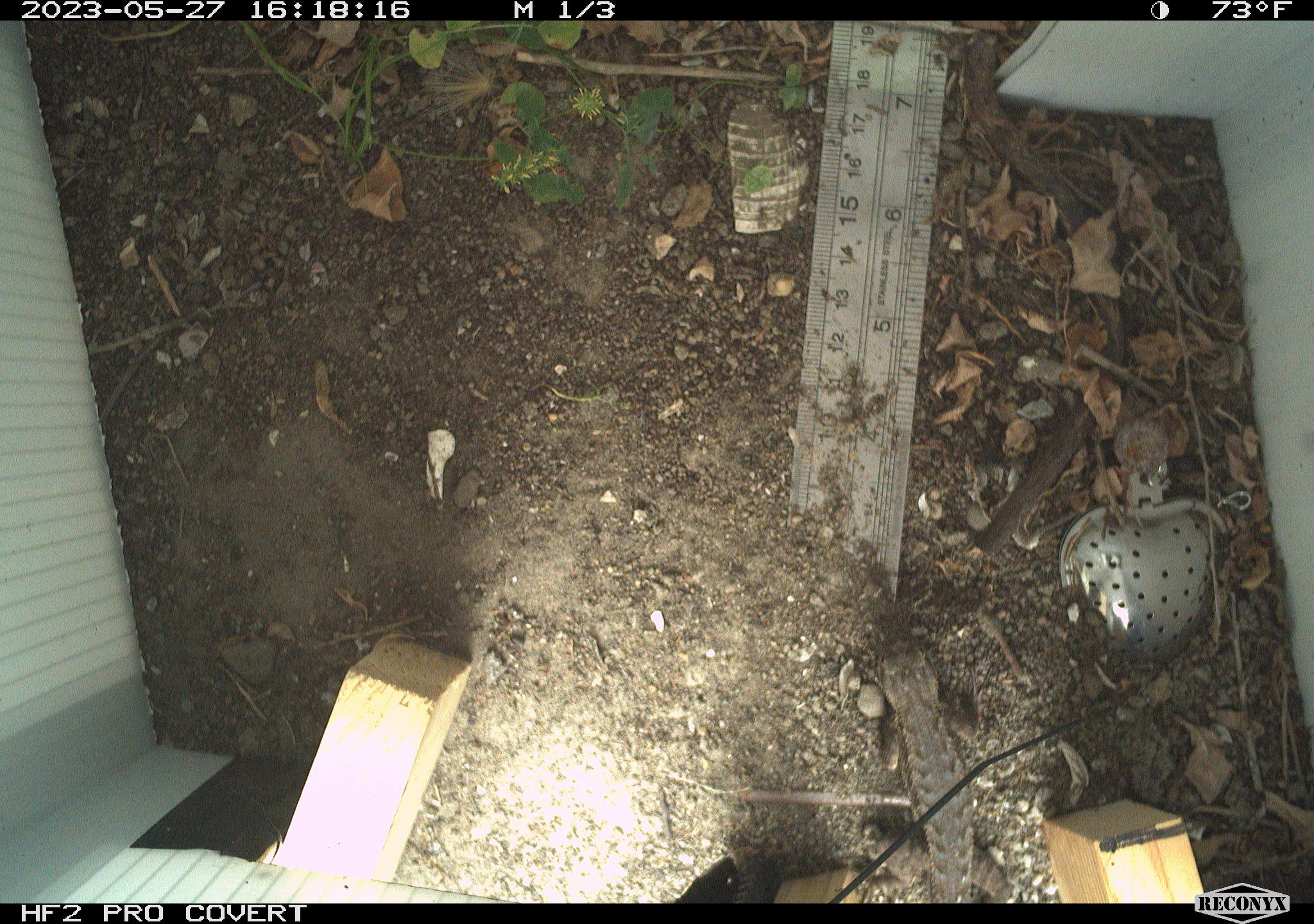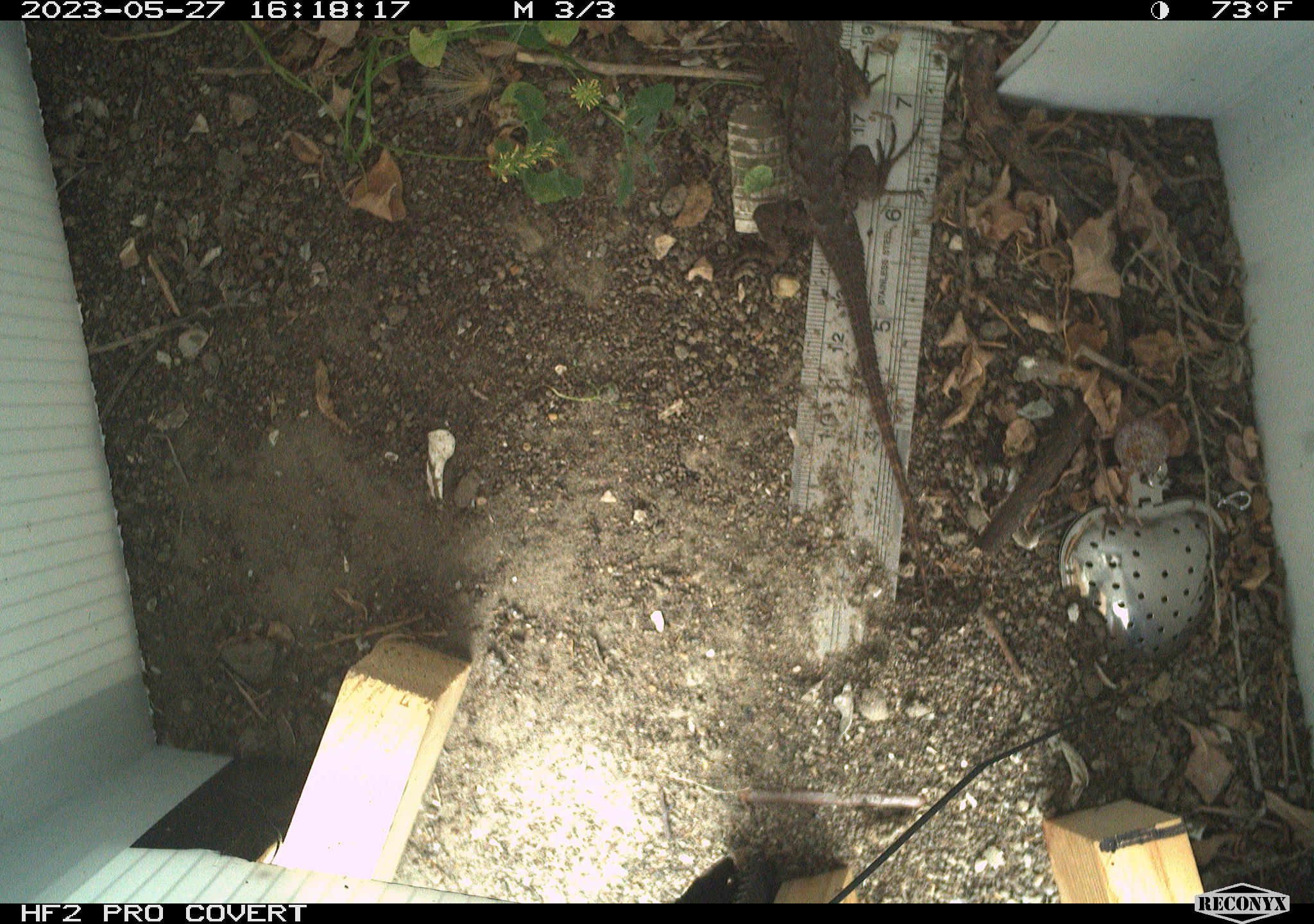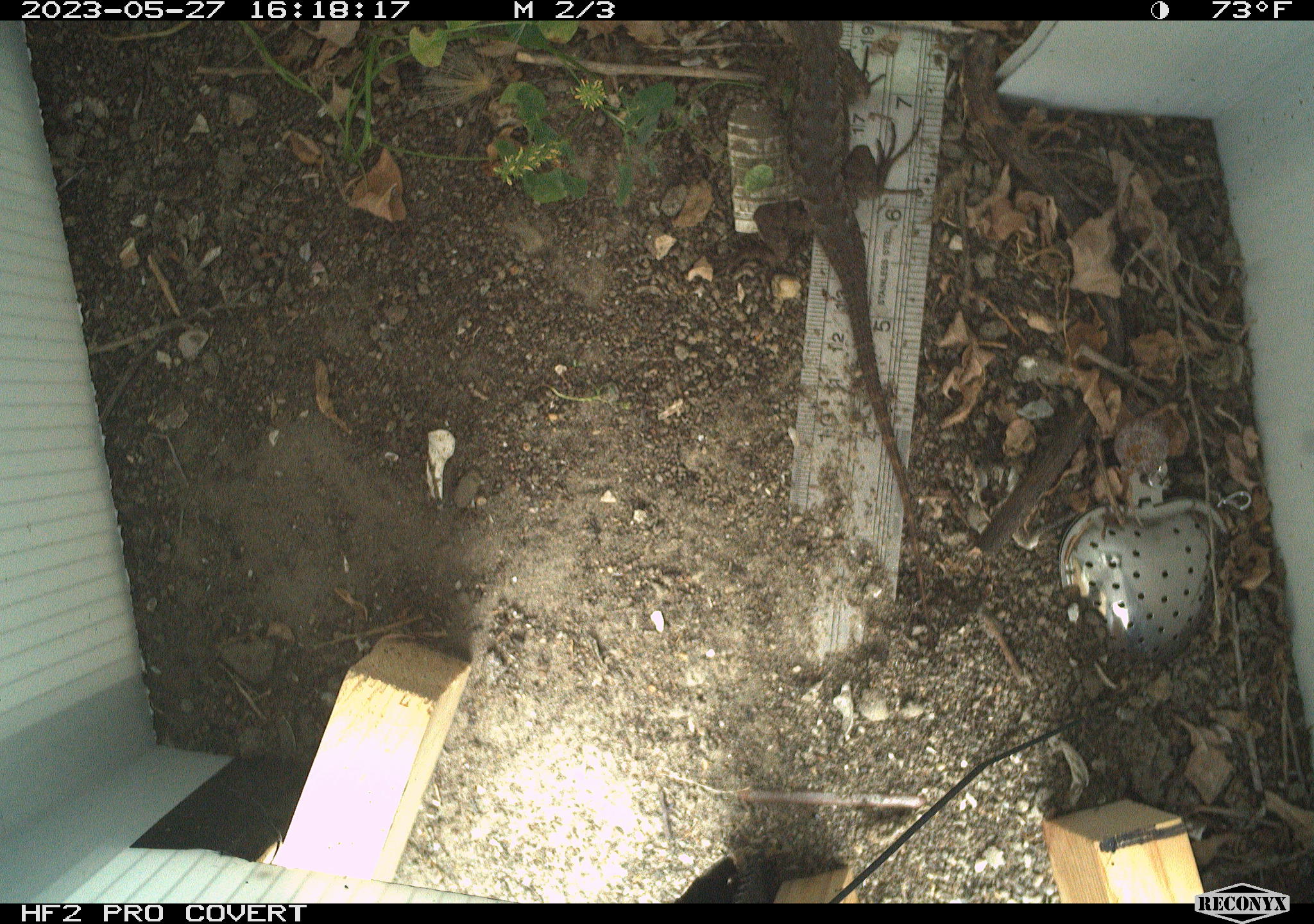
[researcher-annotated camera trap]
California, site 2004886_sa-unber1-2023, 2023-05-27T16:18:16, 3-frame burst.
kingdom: Animalia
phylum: Chordata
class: Reptilia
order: Squamata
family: Phrynosomatidae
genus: Sceloporus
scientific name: Sceloporus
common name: spiny lizards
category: sceloporus species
Sceloporus species (spiny lizards) (Sceloporus).